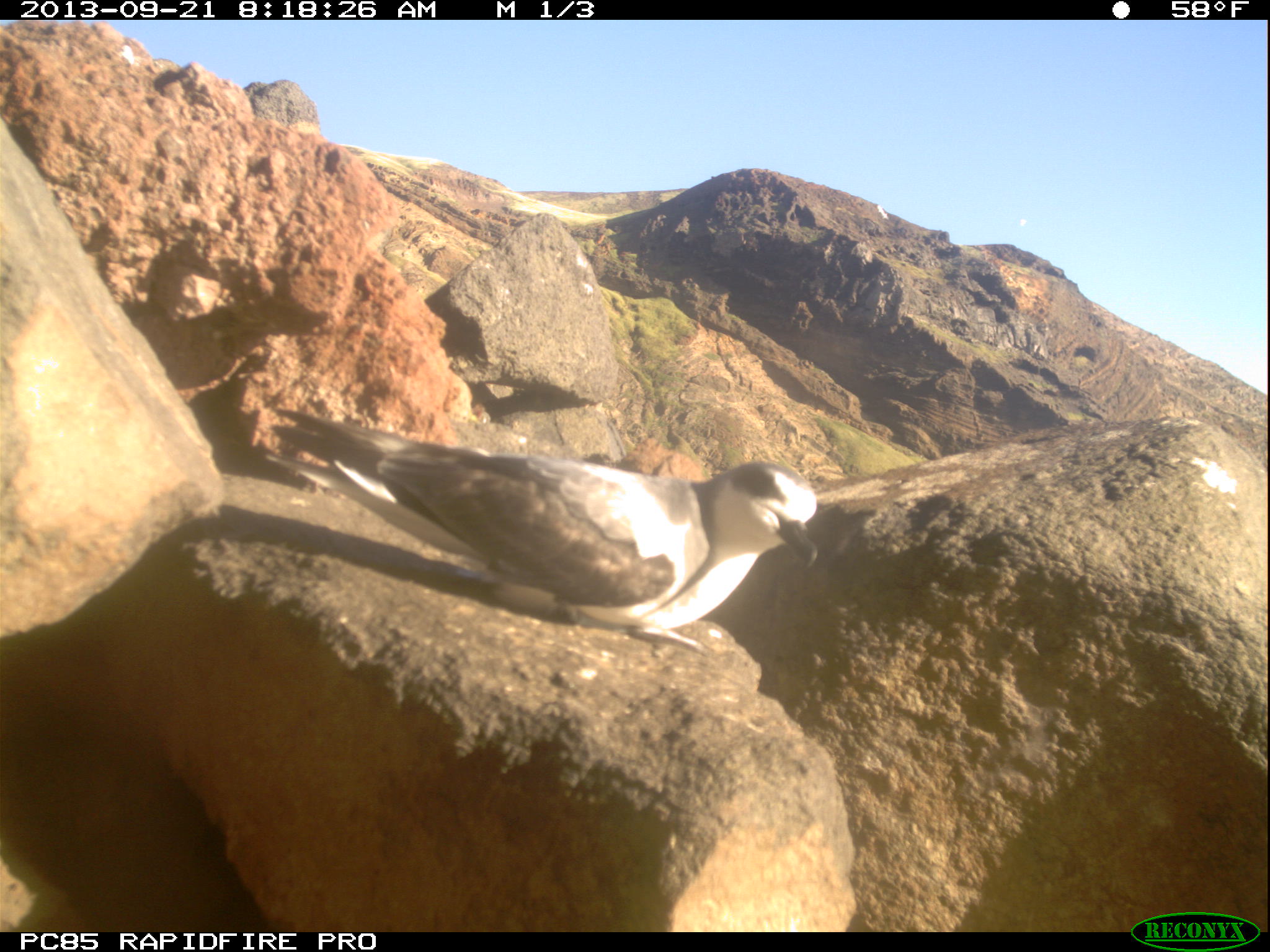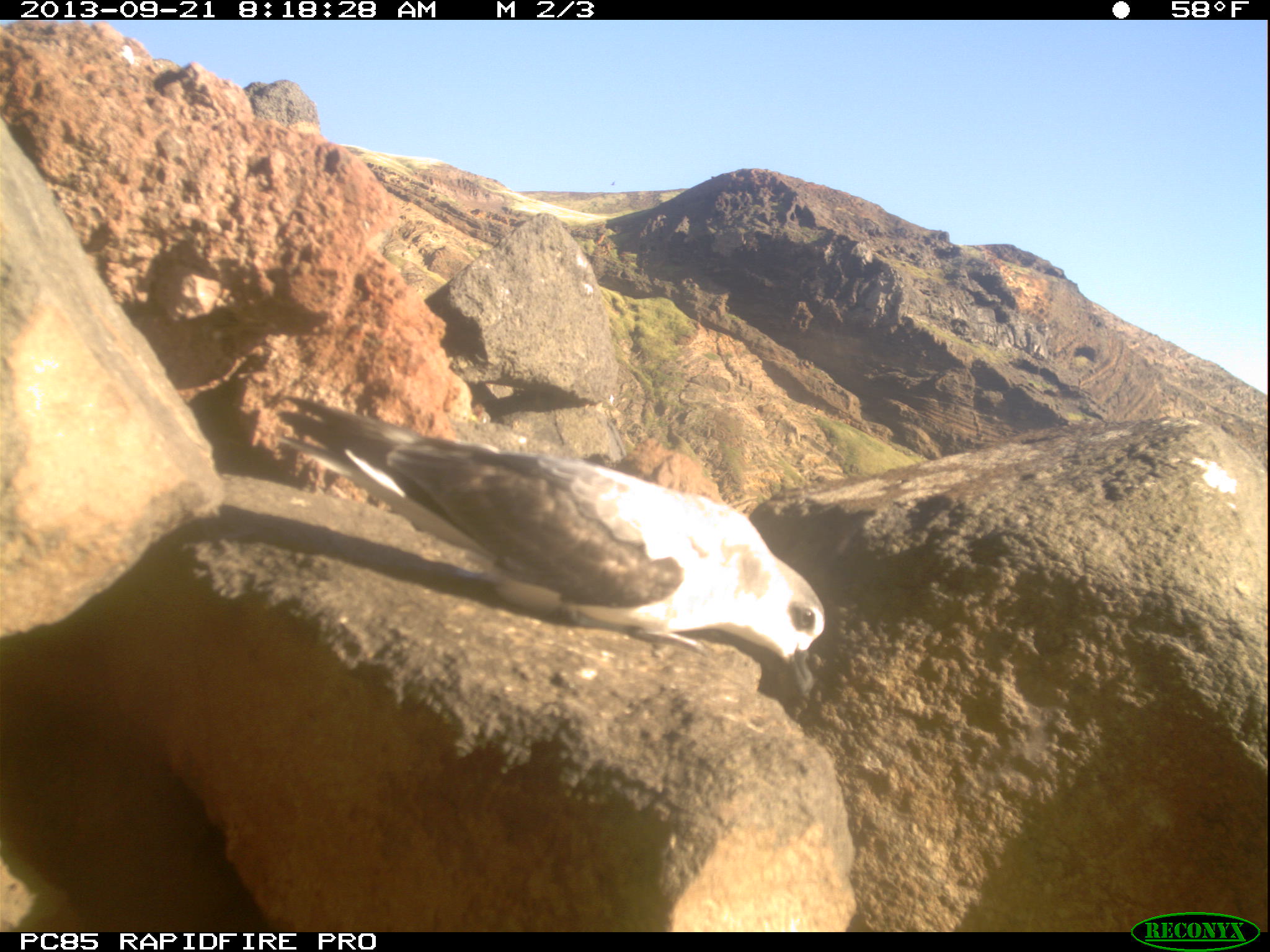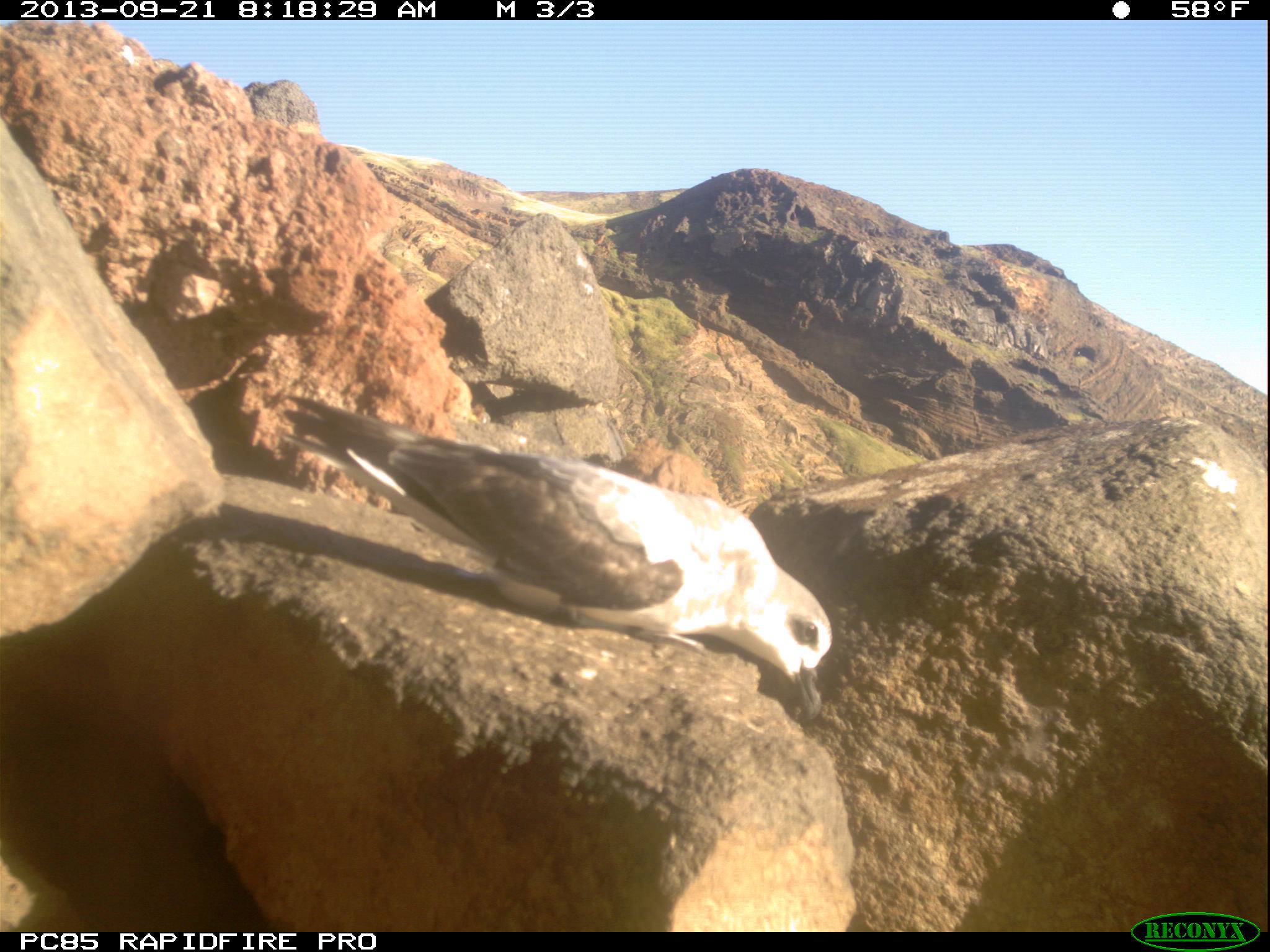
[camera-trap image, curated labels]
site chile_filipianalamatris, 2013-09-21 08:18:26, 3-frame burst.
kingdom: Animalia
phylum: Chordata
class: Aves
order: Procellariiformes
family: Procellariidae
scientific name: Procellariidae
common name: petrel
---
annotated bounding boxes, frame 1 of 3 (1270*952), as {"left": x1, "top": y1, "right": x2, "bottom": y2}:
petrel: {"left": 286, "top": 405, "right": 827, "bottom": 641}; {"left": 1001, "top": 208, "right": 1039, "bottom": 235}; {"left": 869, "top": 195, "right": 895, "bottom": 232}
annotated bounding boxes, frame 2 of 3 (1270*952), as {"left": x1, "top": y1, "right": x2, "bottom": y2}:
petrel: {"left": 283, "top": 394, "right": 826, "bottom": 704}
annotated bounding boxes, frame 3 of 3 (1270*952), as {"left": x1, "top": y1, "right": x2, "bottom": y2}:
petrel: {"left": 283, "top": 391, "right": 835, "bottom": 722}